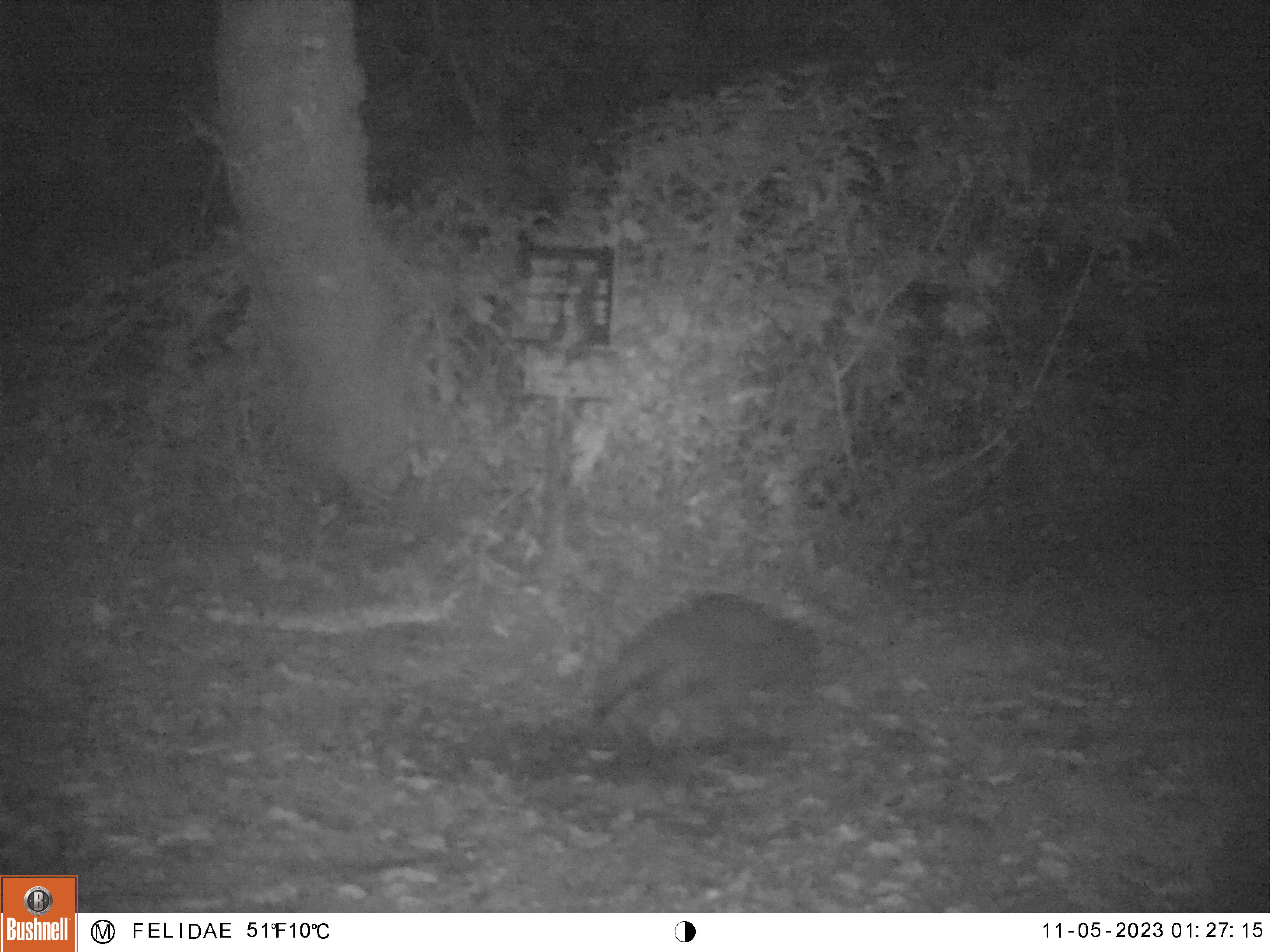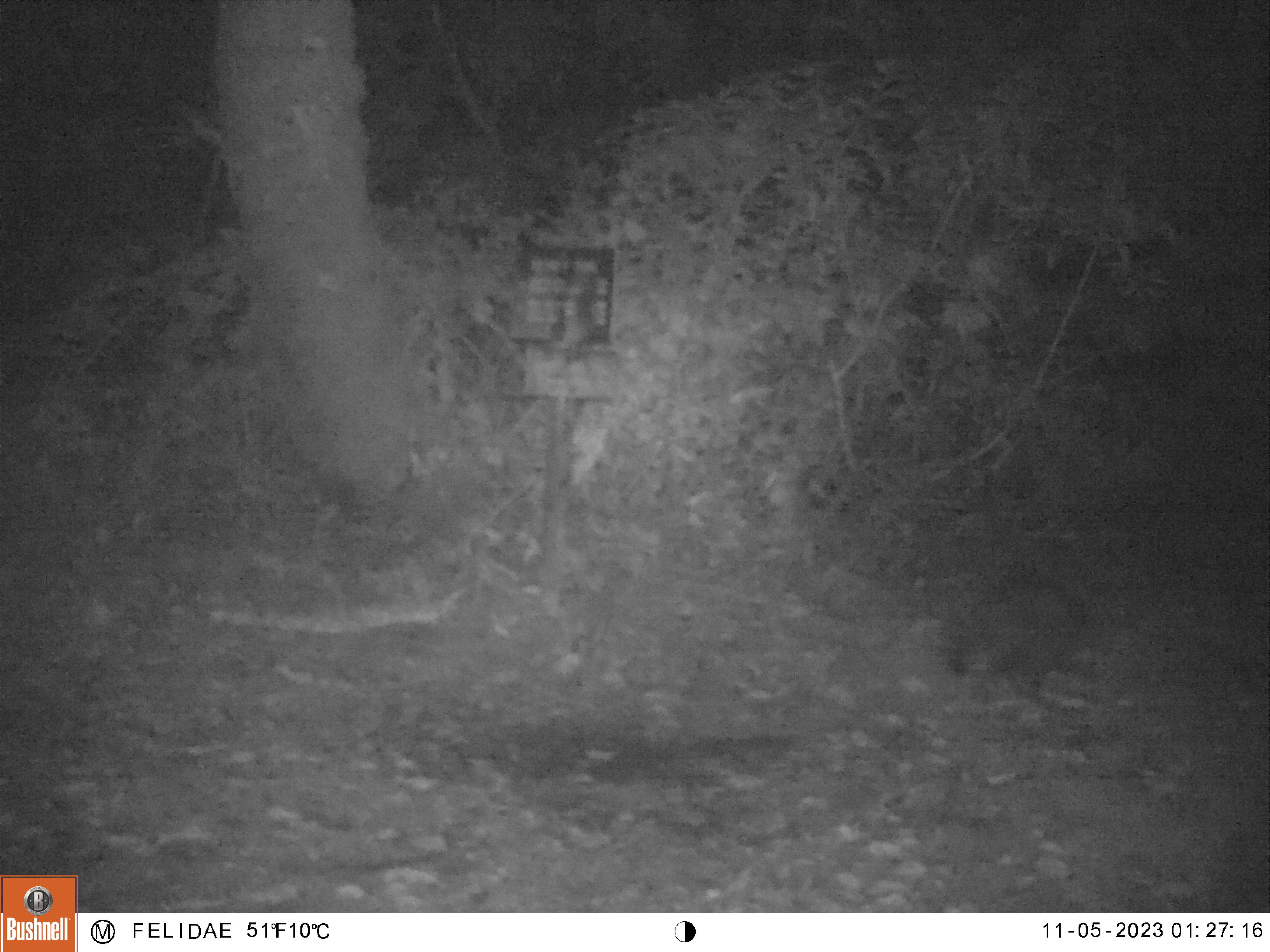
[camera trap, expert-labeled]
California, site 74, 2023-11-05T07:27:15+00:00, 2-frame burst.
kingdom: Animalia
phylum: Chordata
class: Mammalia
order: Carnivora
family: Procyonidae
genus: Procyon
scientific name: Procyon lotor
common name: raccoon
Raccoon (Procyon lotor).